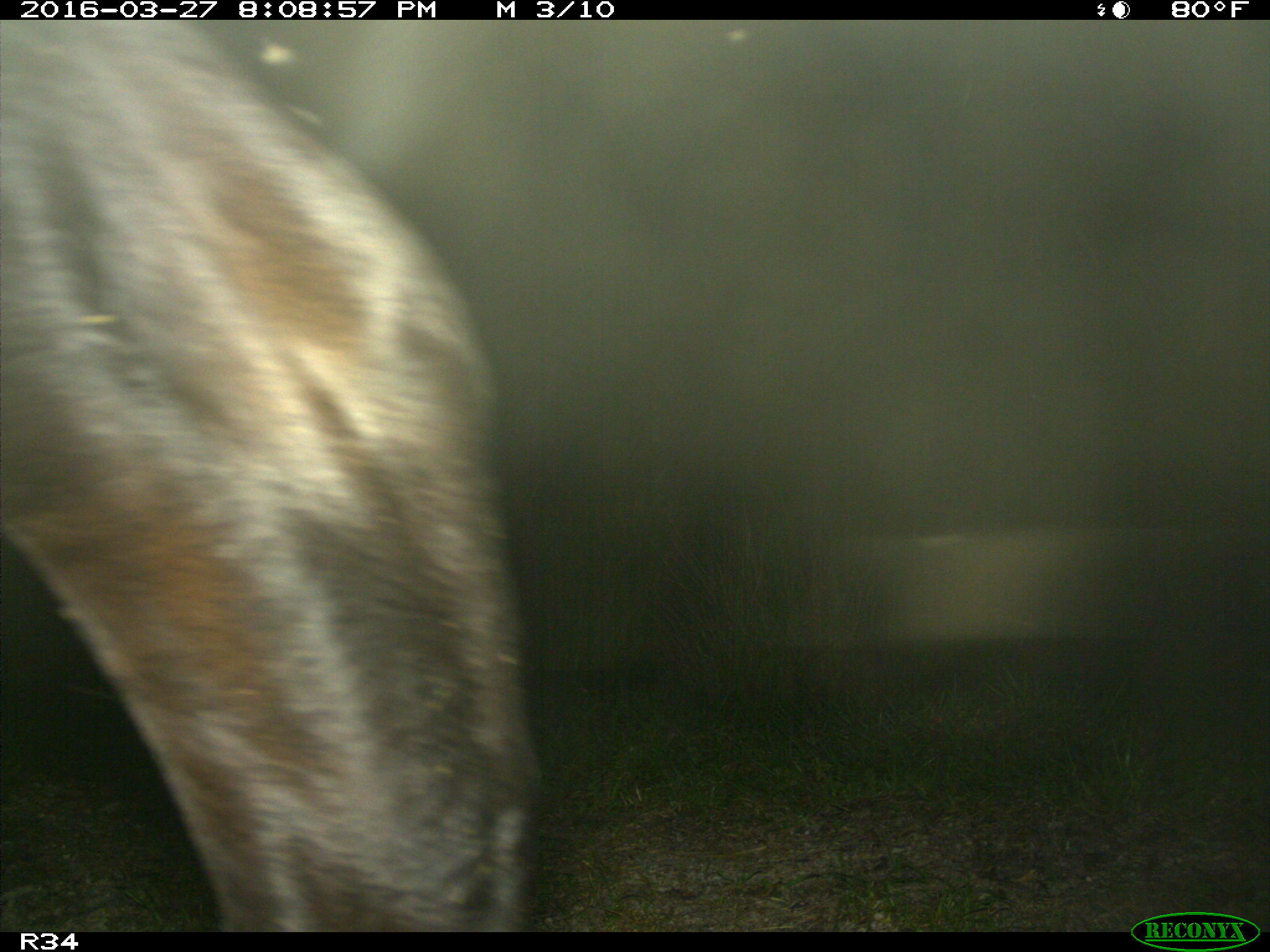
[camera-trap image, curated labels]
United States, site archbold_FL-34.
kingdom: Animalia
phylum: Chordata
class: Mammalia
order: Artiodactyla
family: Bovidae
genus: Bos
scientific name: Bos taurus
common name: domestic cow